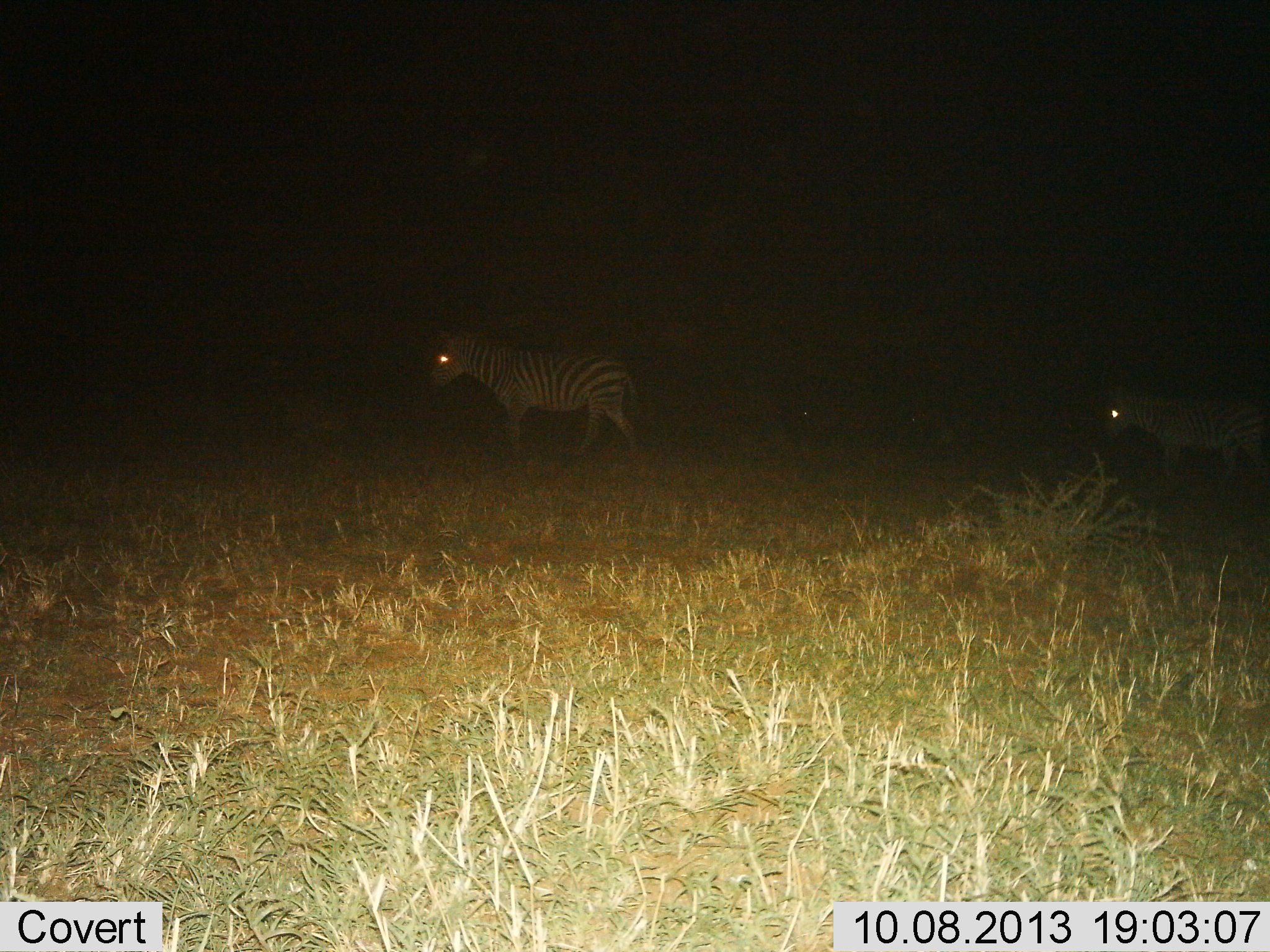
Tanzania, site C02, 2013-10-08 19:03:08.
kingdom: Animalia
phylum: Chordata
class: Mammalia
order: Perissodactyla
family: Equidae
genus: Equus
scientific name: Equus quagga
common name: plains zebra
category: zebra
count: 2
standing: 16%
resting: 0%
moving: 89%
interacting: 0%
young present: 0%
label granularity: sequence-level